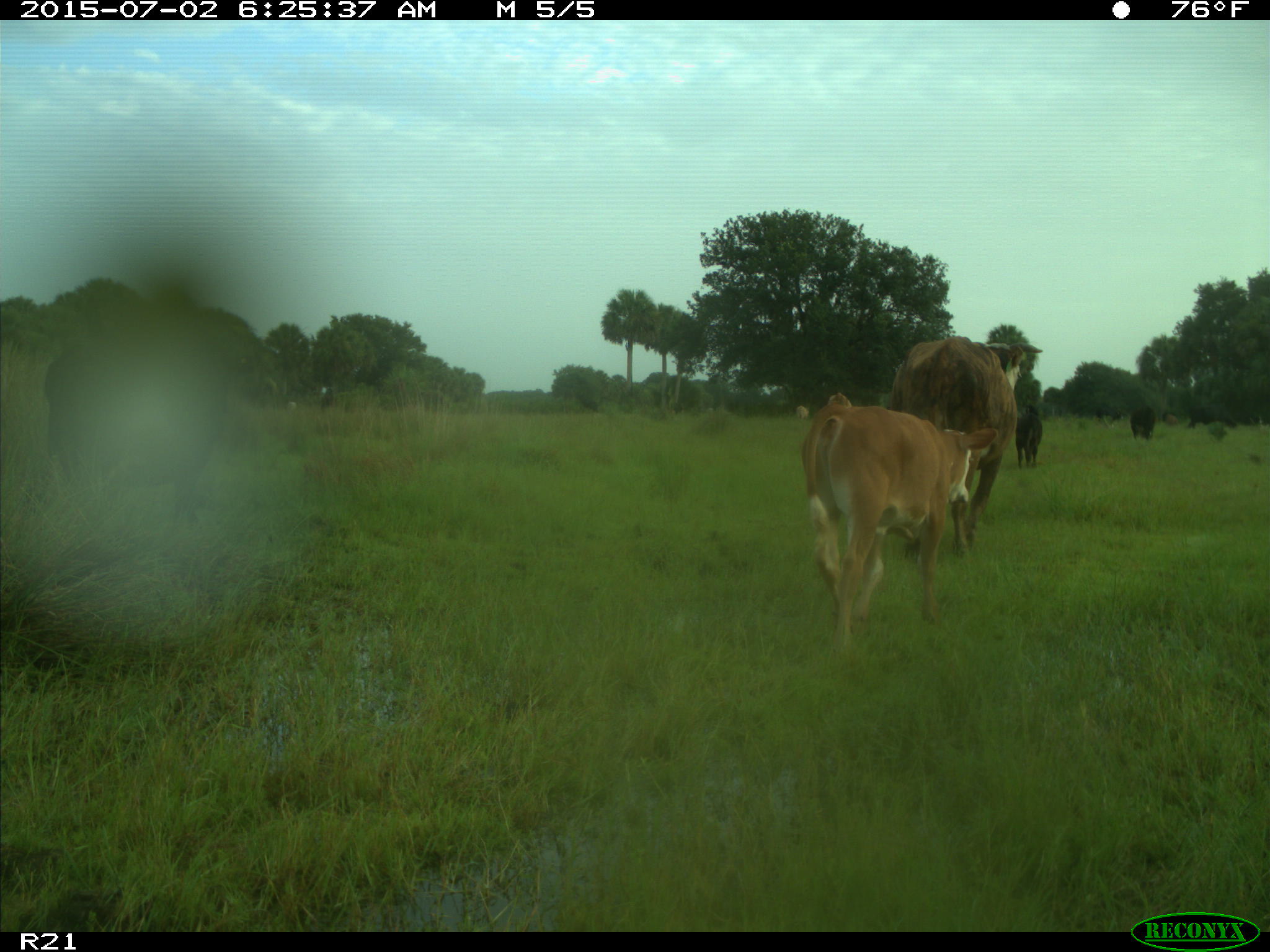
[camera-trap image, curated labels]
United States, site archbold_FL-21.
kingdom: Animalia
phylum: Chordata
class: Mammalia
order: Artiodactyla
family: Bovidae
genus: Bos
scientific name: Bos taurus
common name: domestic cow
Bos taurus (domestic cow).